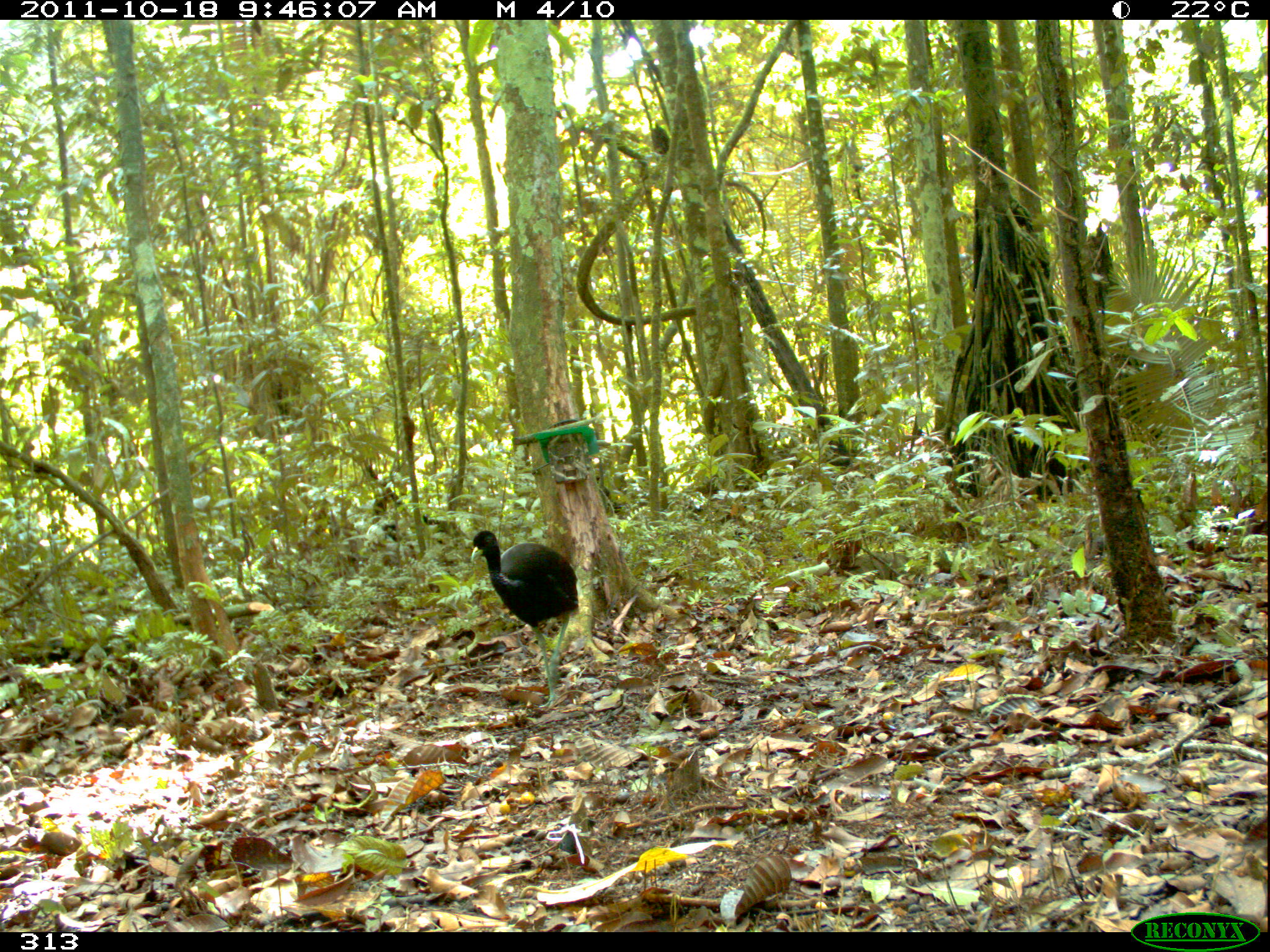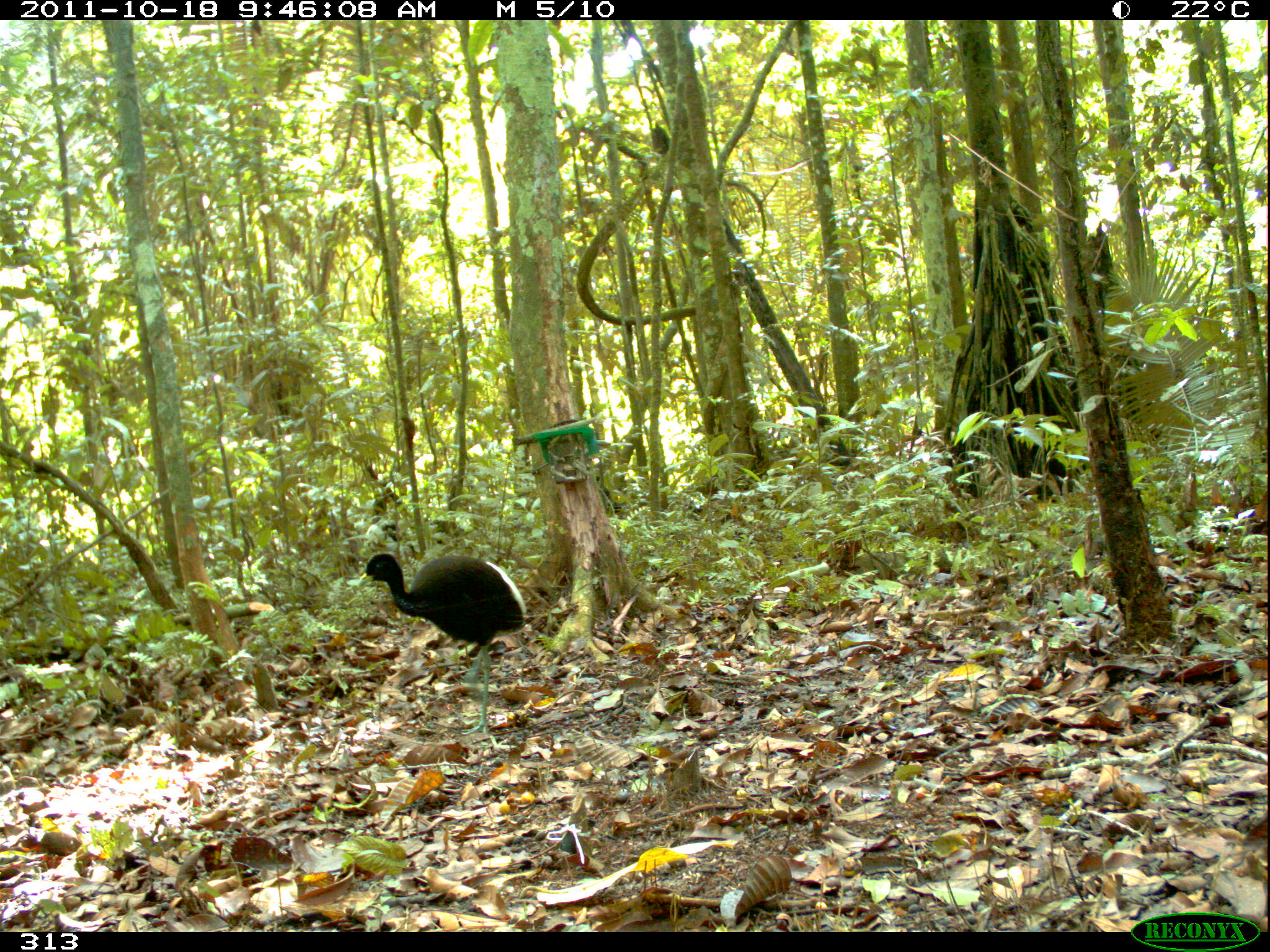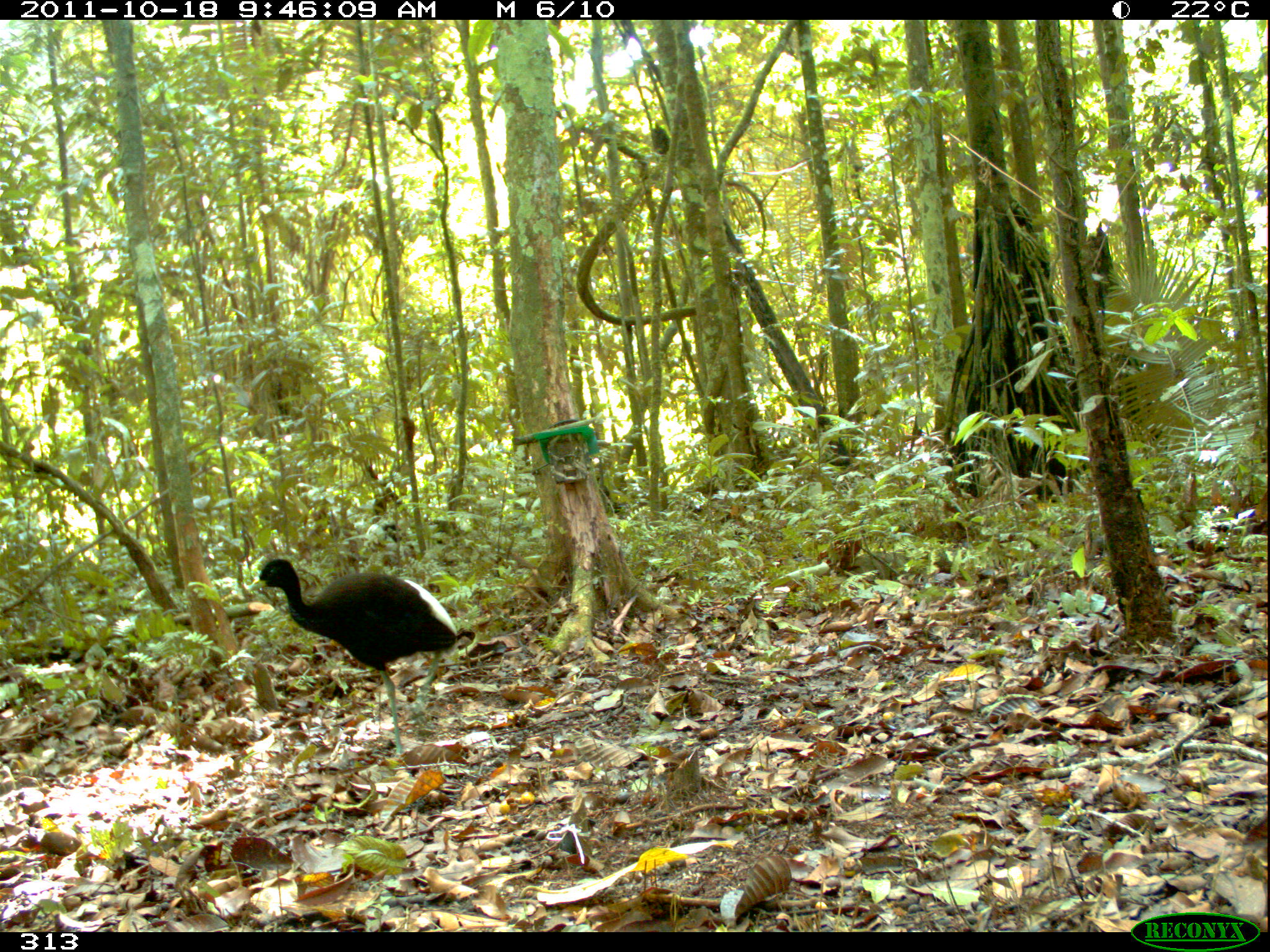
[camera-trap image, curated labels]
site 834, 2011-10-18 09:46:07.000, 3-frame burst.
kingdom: Animalia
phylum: Chordata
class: Aves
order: Gruiformes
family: Psophiidae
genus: Psophia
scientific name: Psophia leucoptera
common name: pale-winged trumpeter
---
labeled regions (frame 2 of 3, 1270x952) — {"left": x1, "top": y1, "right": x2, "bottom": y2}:
psophia leucoptera: {"left": 359, "top": 553, "right": 526, "bottom": 735}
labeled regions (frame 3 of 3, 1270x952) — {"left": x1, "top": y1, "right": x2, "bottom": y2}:
psophia leucoptera: {"left": 250, "top": 557, "right": 458, "bottom": 757}